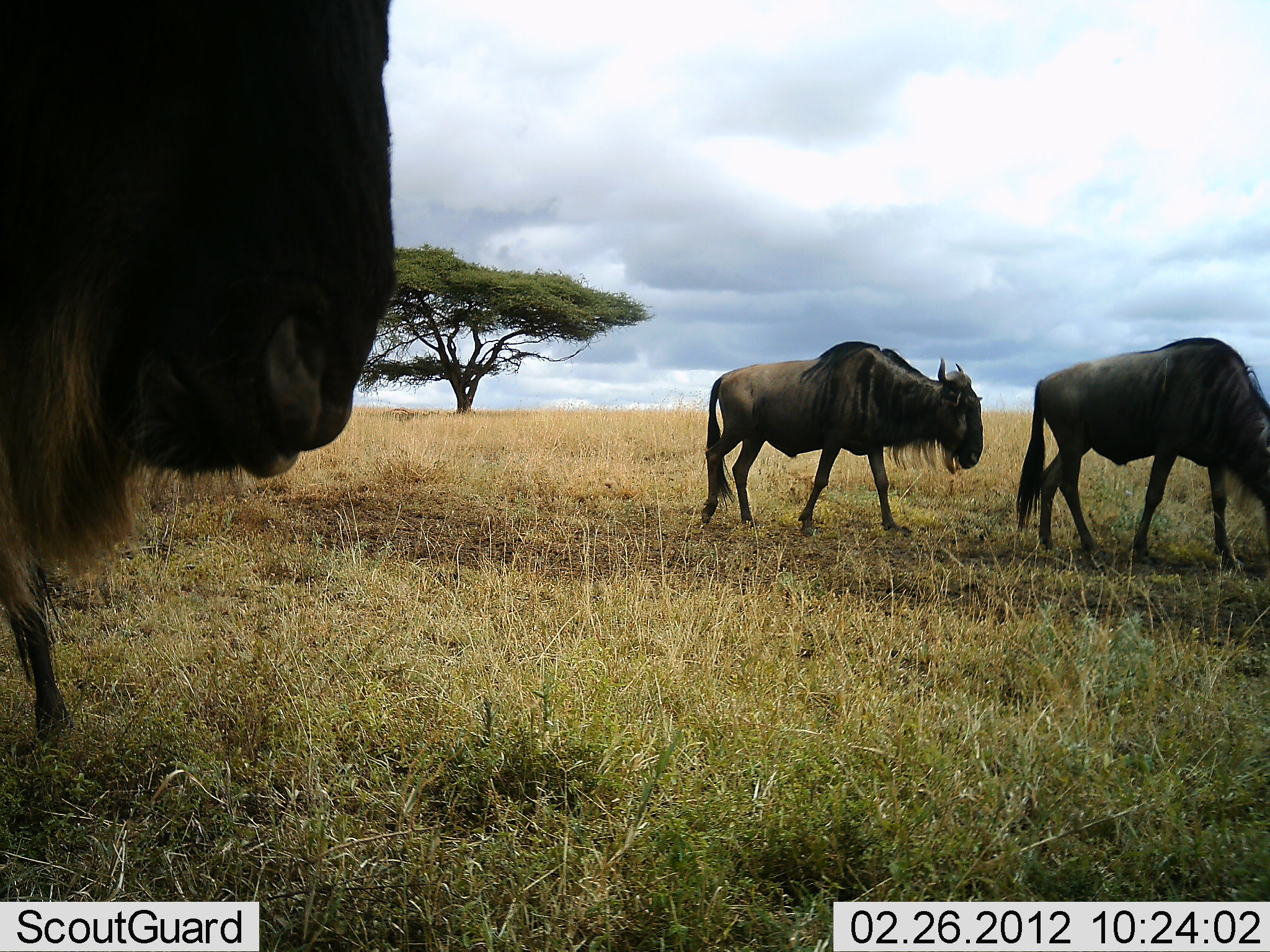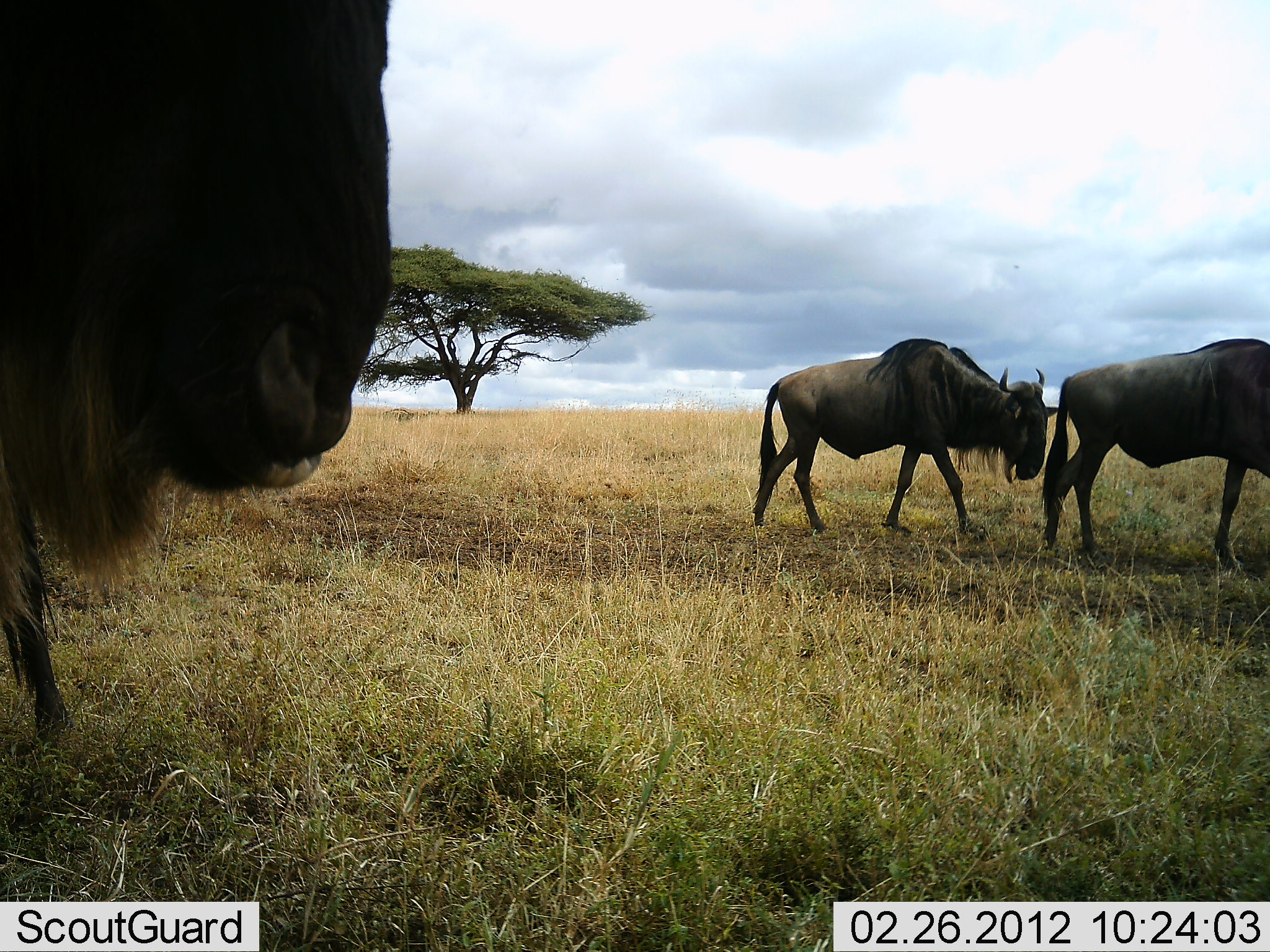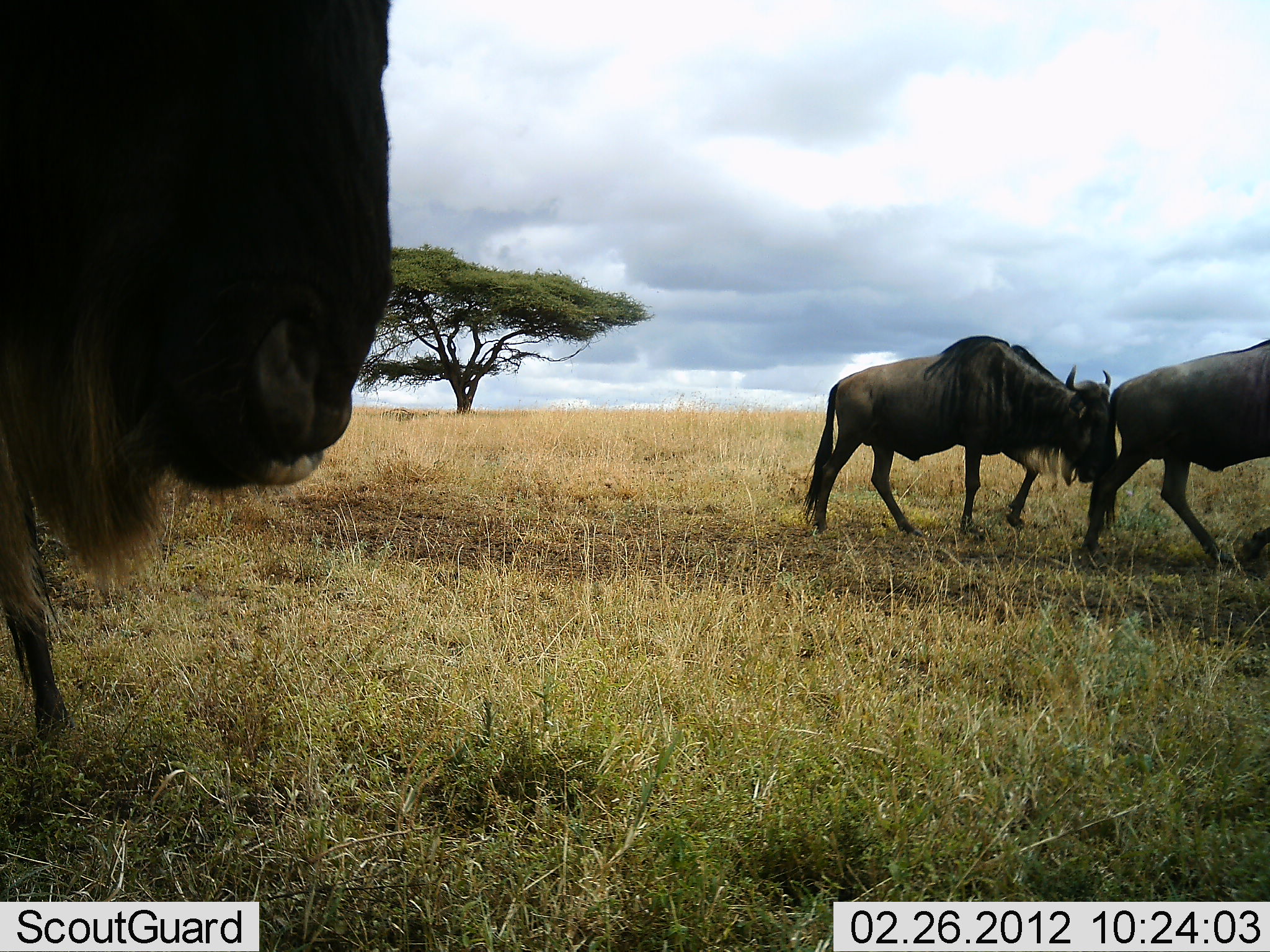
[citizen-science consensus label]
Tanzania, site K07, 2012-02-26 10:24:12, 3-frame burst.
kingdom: Animalia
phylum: Chordata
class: Mammalia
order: Artiodactyla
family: Bovidae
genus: Connochaetes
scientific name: Connochaetes taurinus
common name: blue wildebeest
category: wildebeest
Wildebeest (blue wildebeest) (Connochaetes taurinus), count 3. Behavior (volunteer vote fractions): standing 60%, resting 0%, moving 93%, interacting 7%. Young present (vote fraction): 0%. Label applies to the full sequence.